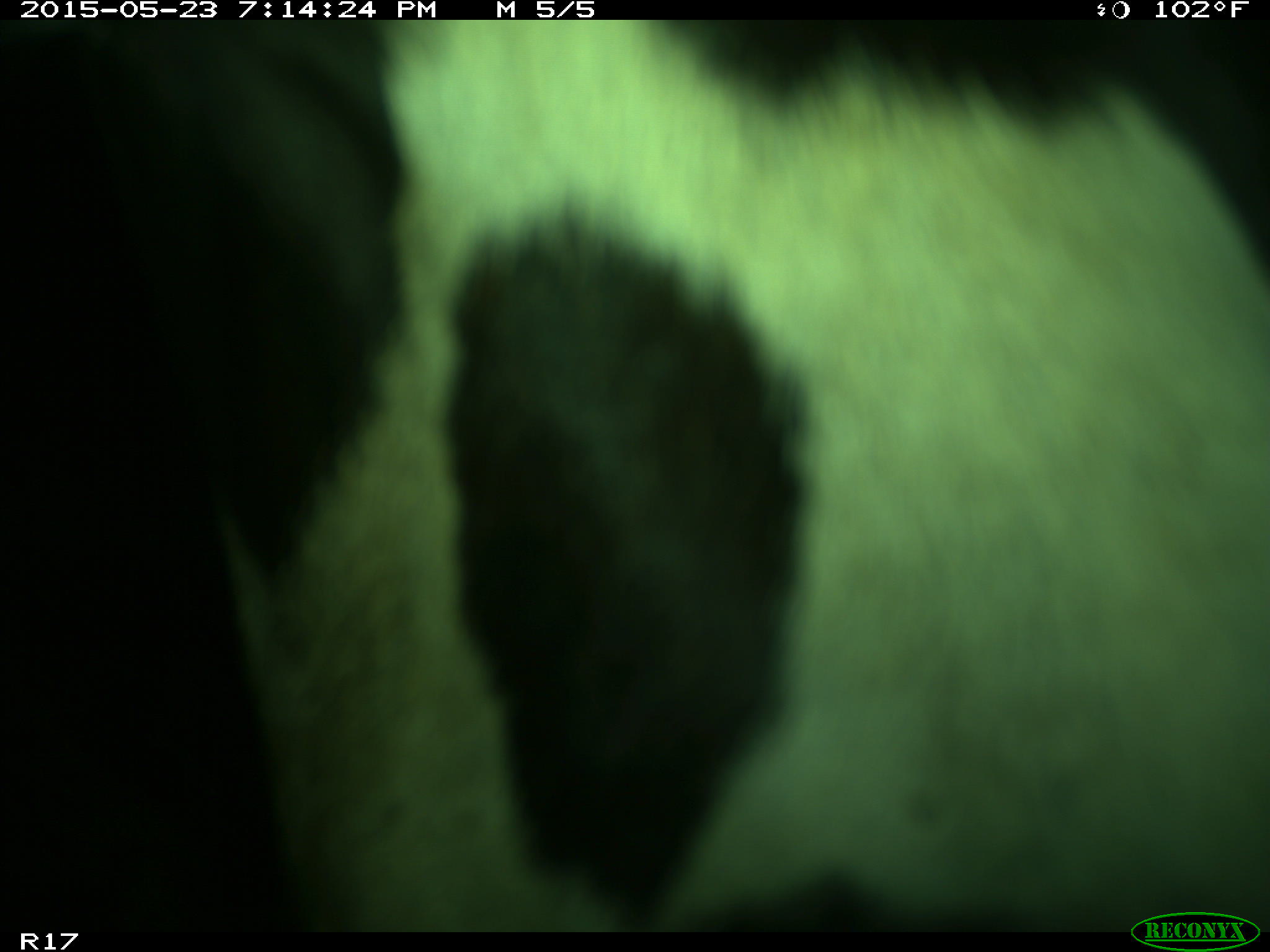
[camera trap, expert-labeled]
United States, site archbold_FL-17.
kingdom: Animalia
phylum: Chordata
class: Mammalia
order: Artiodactyla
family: Bovidae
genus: Bos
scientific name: Bos taurus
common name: domestic cow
Bos taurus (domestic cow).